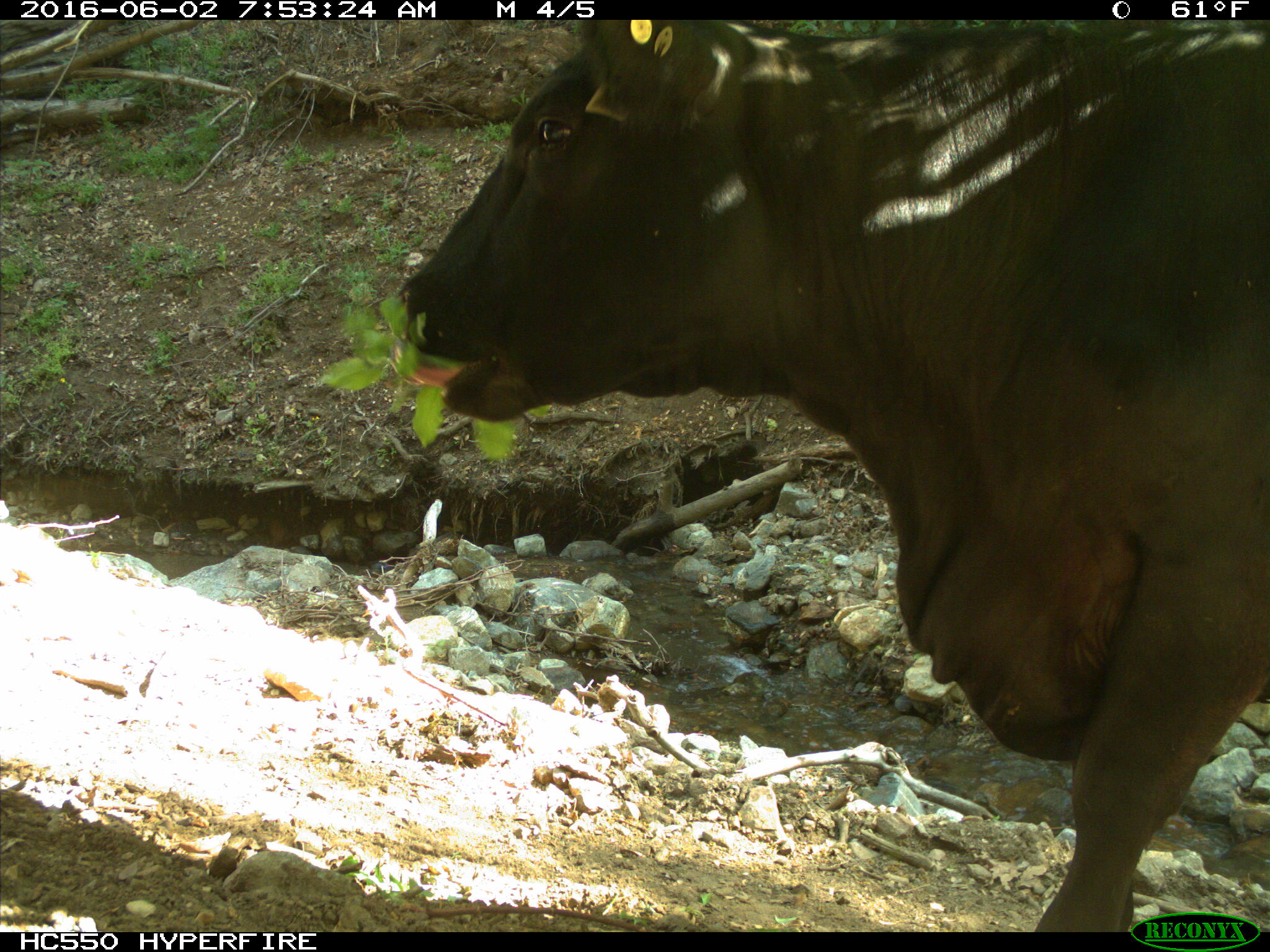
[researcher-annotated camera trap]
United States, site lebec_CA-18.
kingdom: Animalia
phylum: Chordata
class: Mammalia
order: Artiodactyla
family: Bovidae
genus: Bos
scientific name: Bos taurus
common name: domestic cow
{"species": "Bos taurus (domestic cow)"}